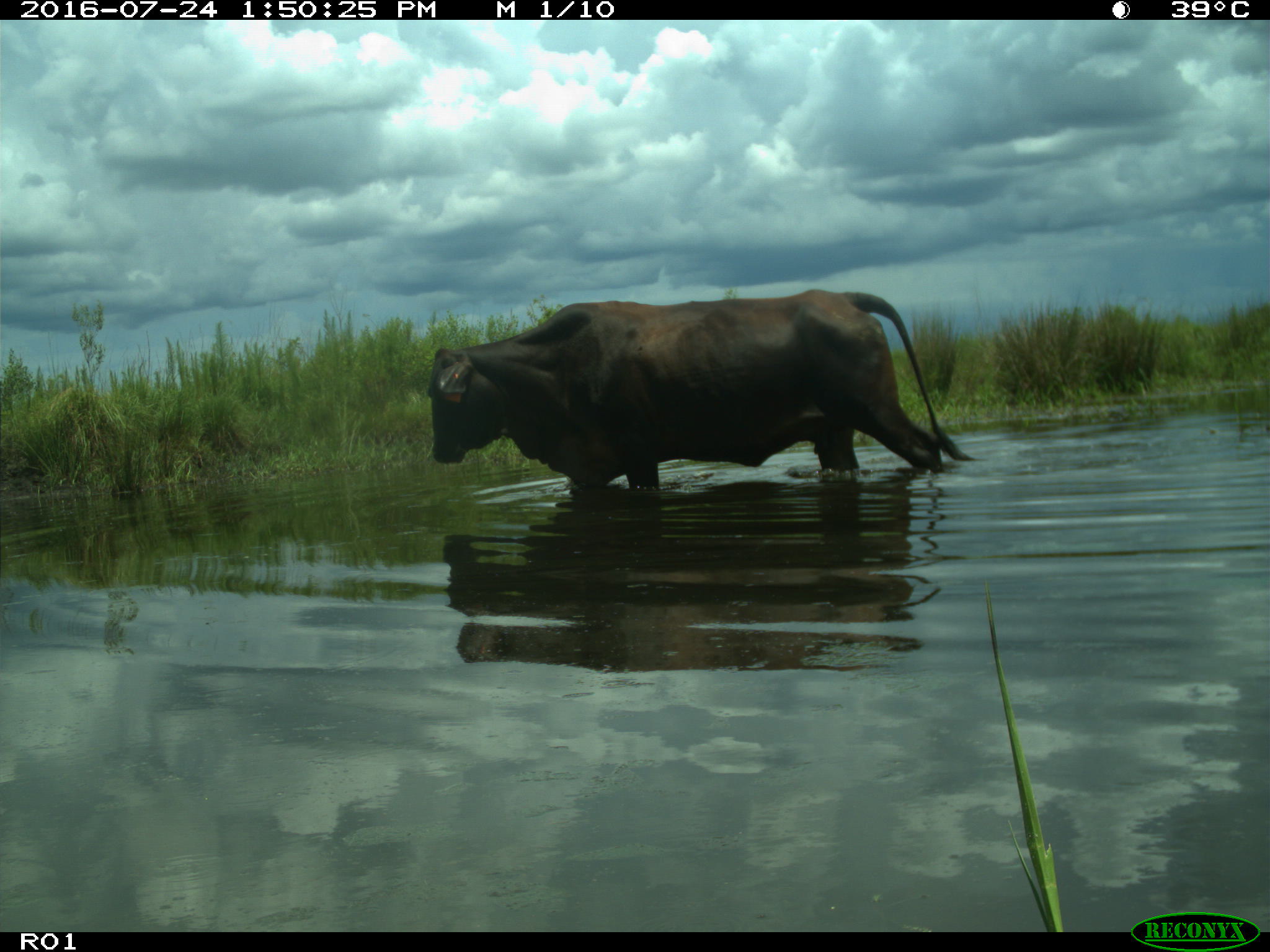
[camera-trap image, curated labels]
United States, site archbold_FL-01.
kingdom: Animalia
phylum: Chordata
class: Mammalia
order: Artiodactyla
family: Bovidae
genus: Bos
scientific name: Bos taurus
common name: domestic cow